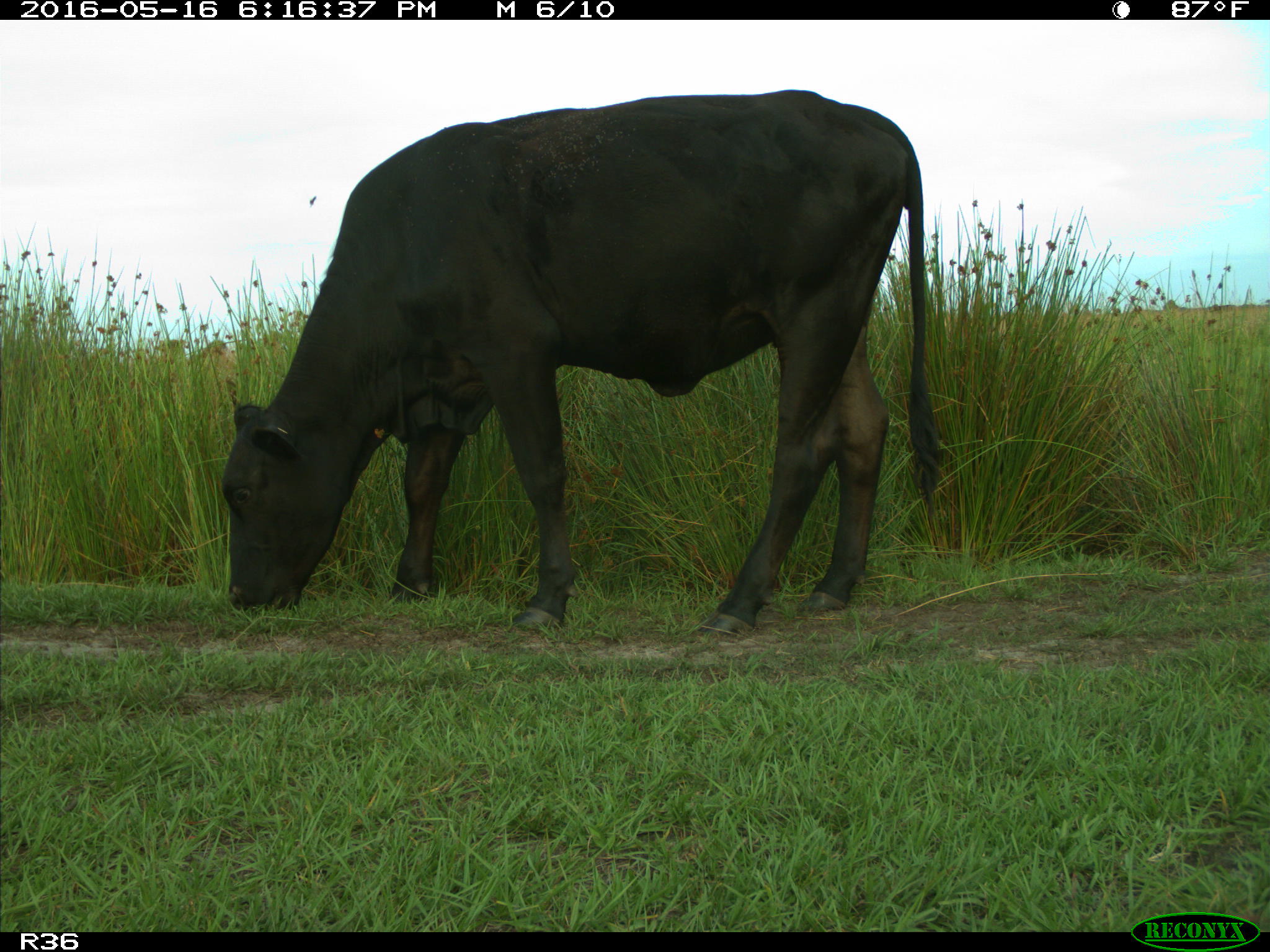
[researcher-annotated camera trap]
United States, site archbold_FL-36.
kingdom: Animalia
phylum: Chordata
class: Mammalia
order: Artiodactyla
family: Bovidae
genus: Bos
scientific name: Bos taurus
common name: domestic cow